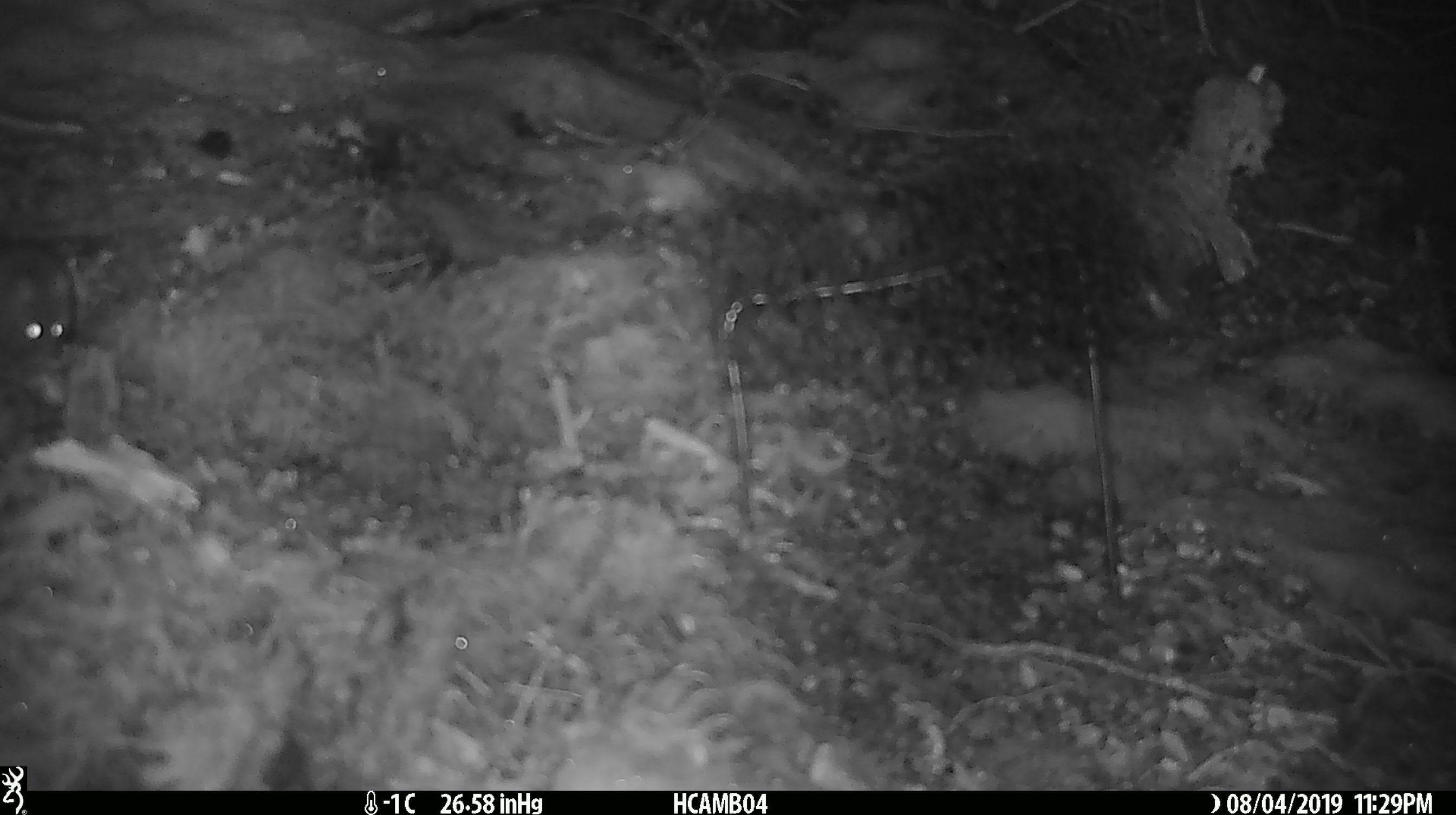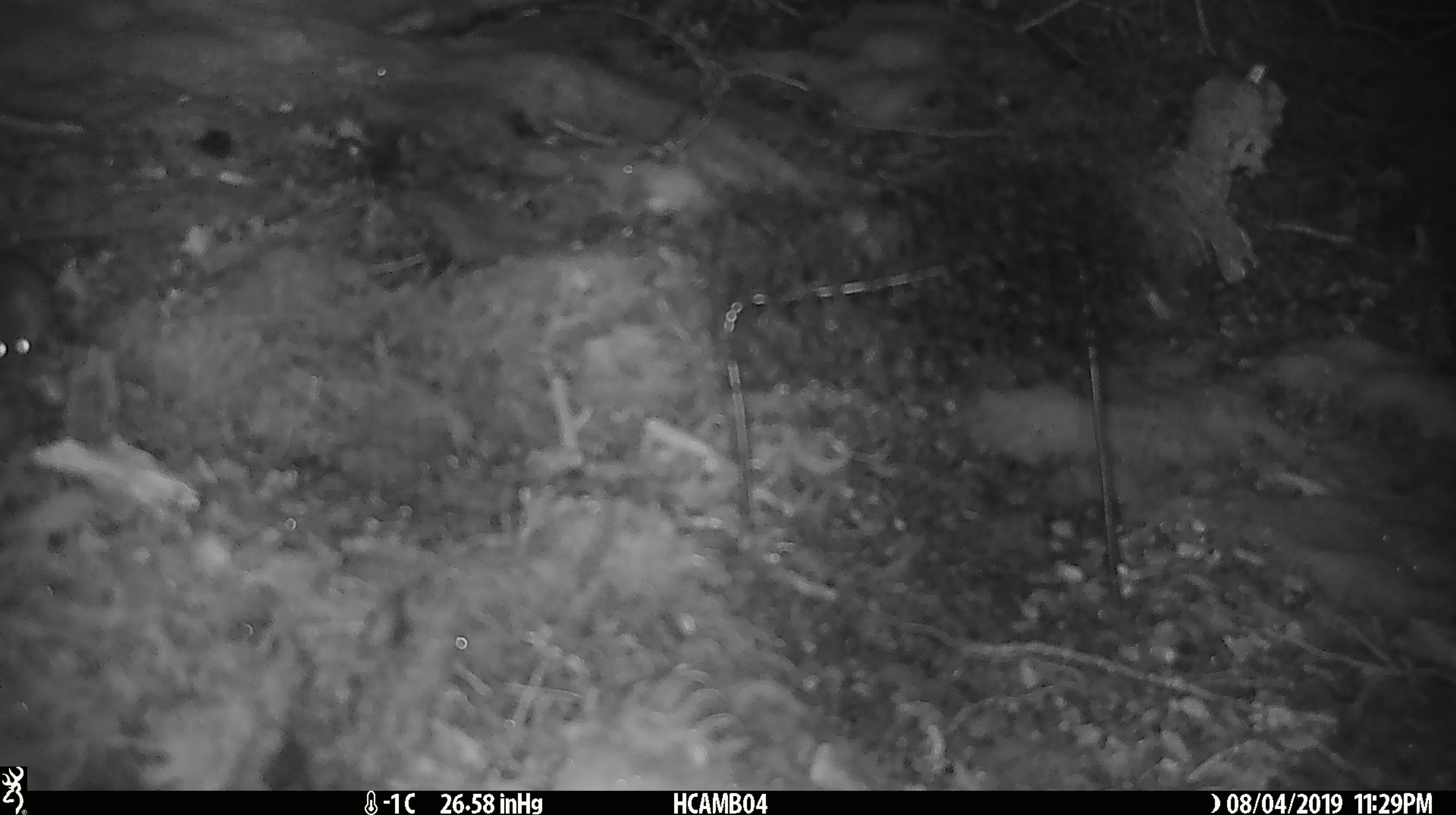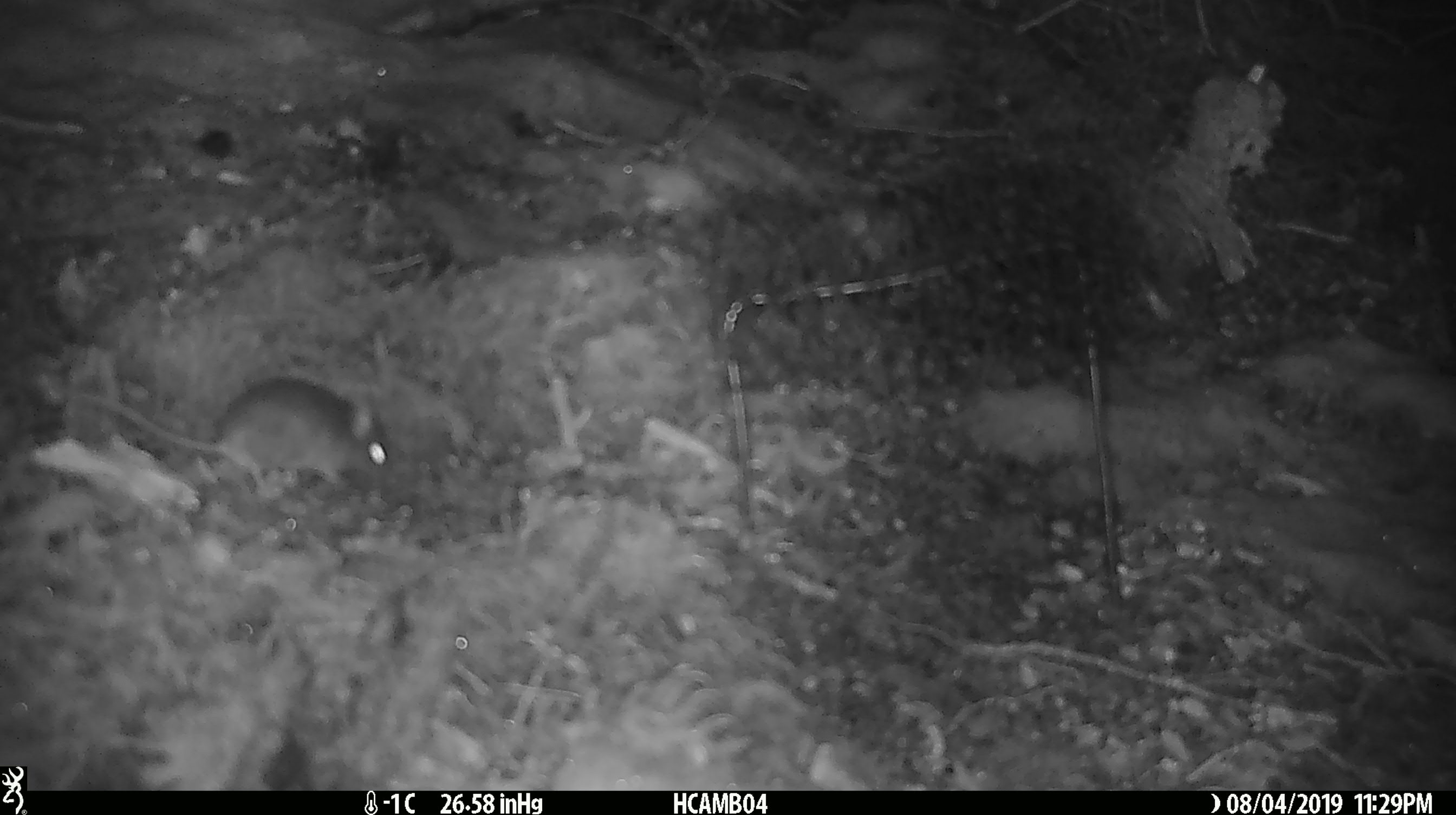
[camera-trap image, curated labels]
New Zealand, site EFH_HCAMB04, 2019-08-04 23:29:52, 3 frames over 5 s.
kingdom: Animalia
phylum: Chordata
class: Mammalia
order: Rodentia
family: Muridae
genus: Mus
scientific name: Mus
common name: mouse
Mouse (Mus).